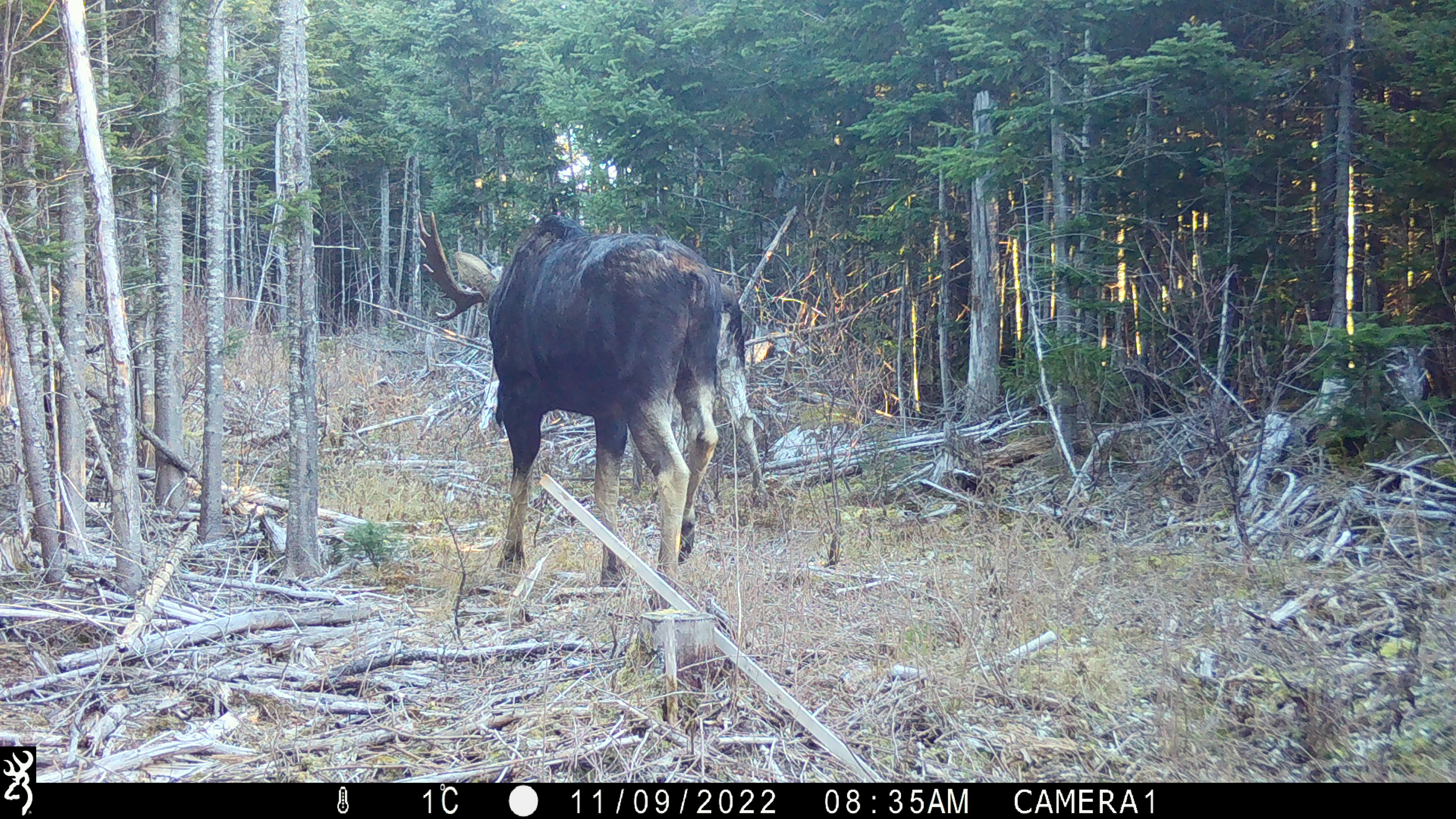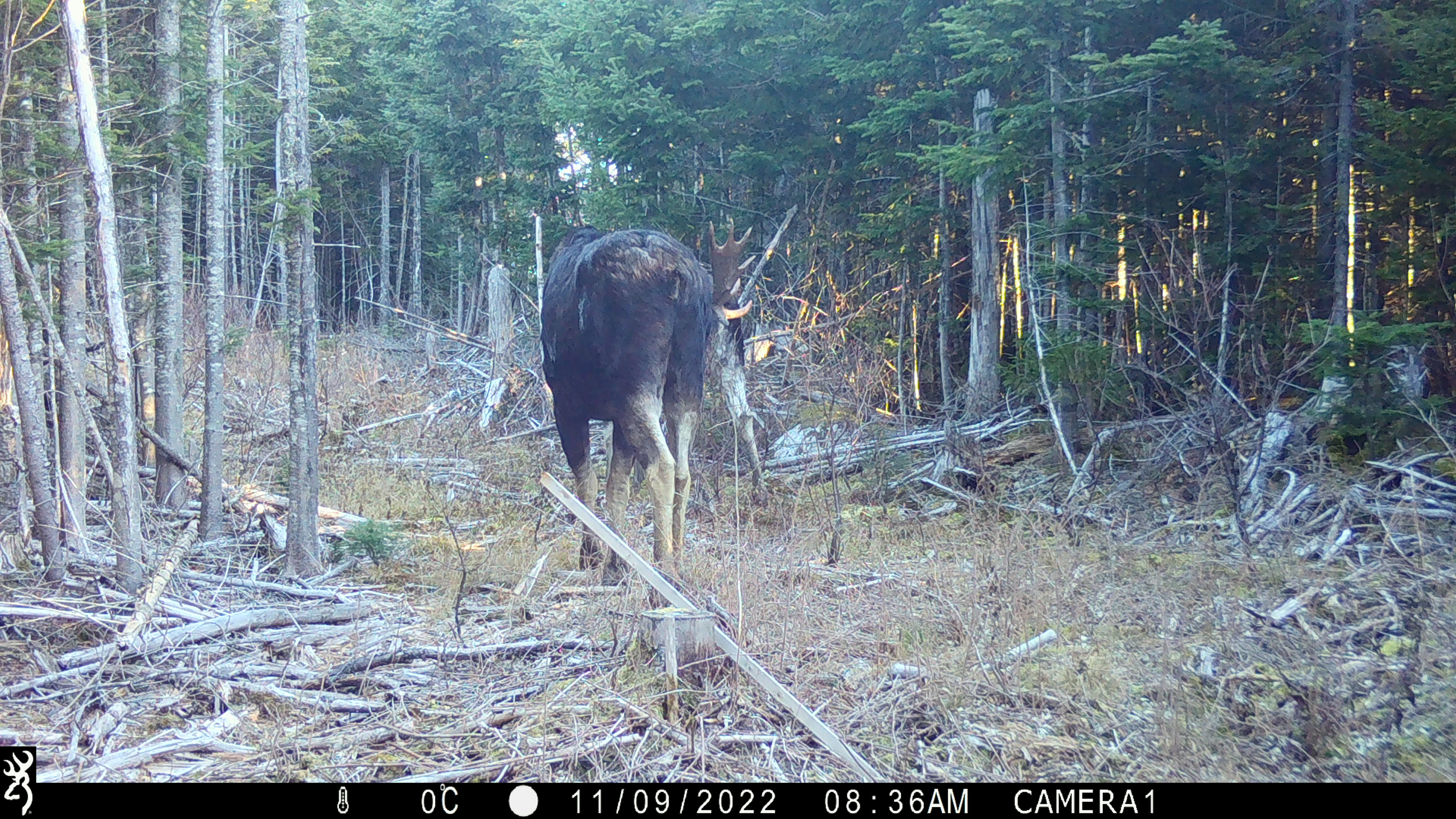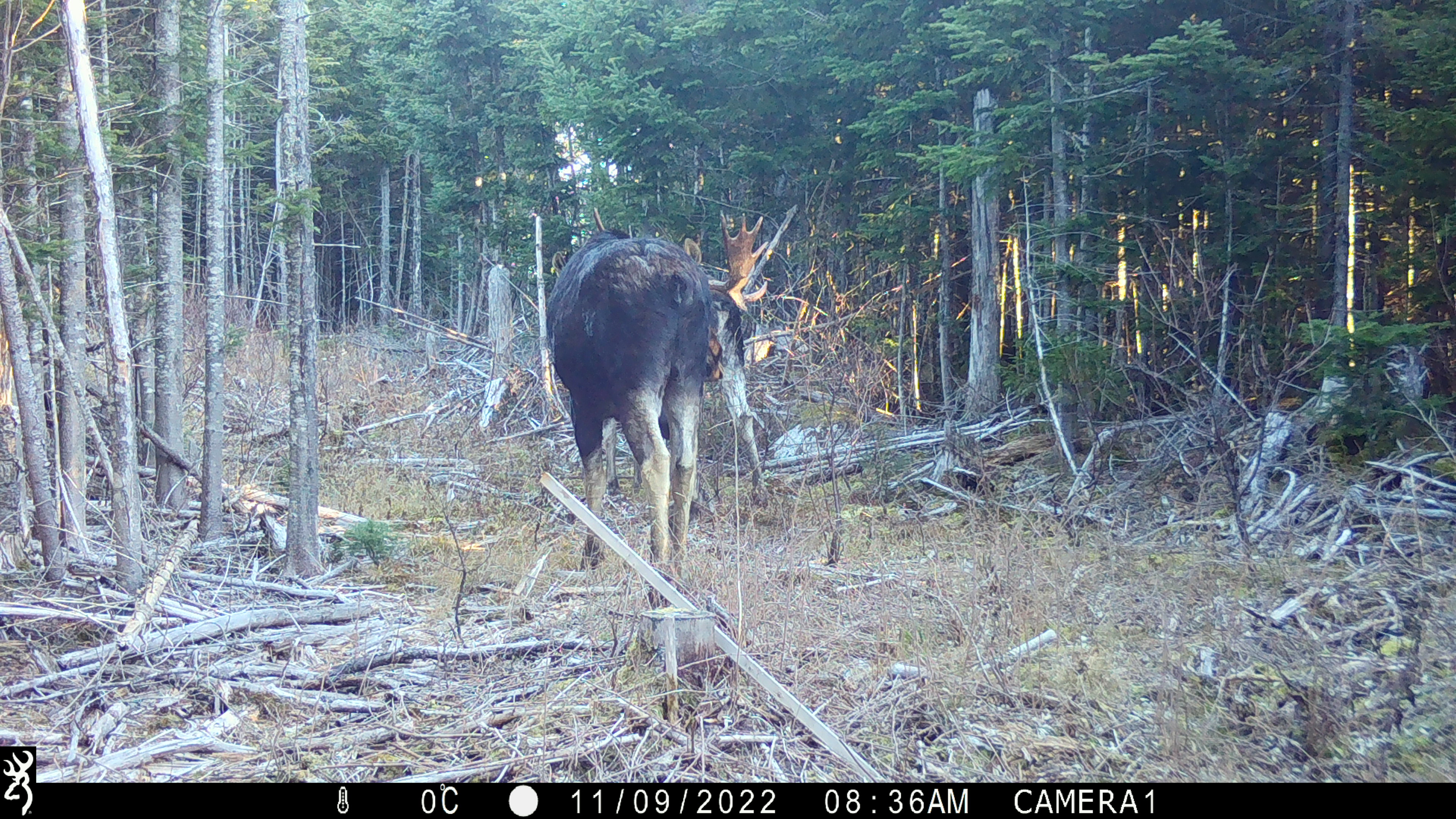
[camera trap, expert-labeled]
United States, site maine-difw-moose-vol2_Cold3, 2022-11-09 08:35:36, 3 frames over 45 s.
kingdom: Animalia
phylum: Chordata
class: Mammalia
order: Artiodactyla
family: Cervidae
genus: Alces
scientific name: Alces alces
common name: moose